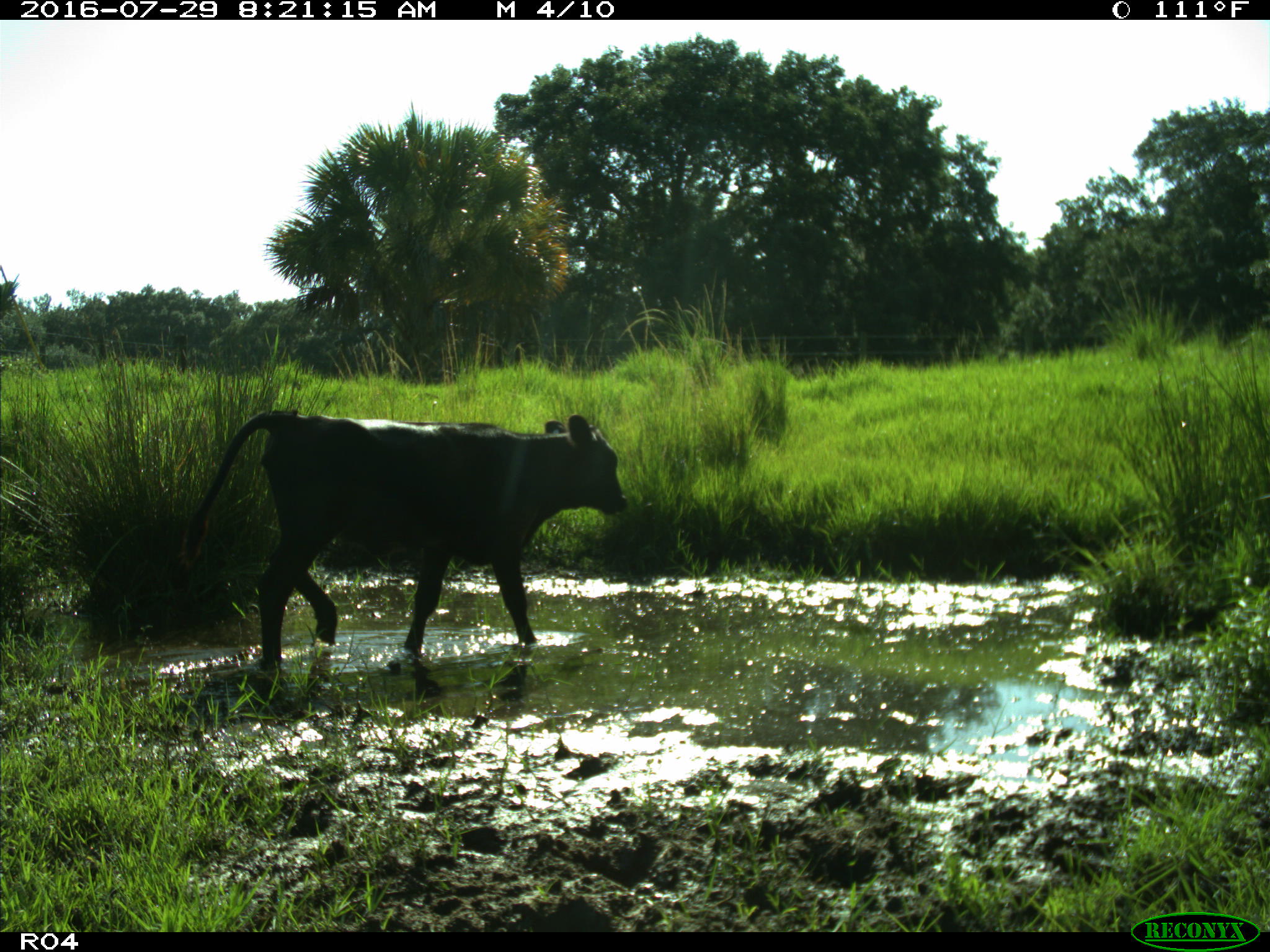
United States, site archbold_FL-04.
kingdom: Animalia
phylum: Chordata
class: Mammalia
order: Artiodactyla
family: Bovidae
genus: Bos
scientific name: Bos taurus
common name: domestic cow